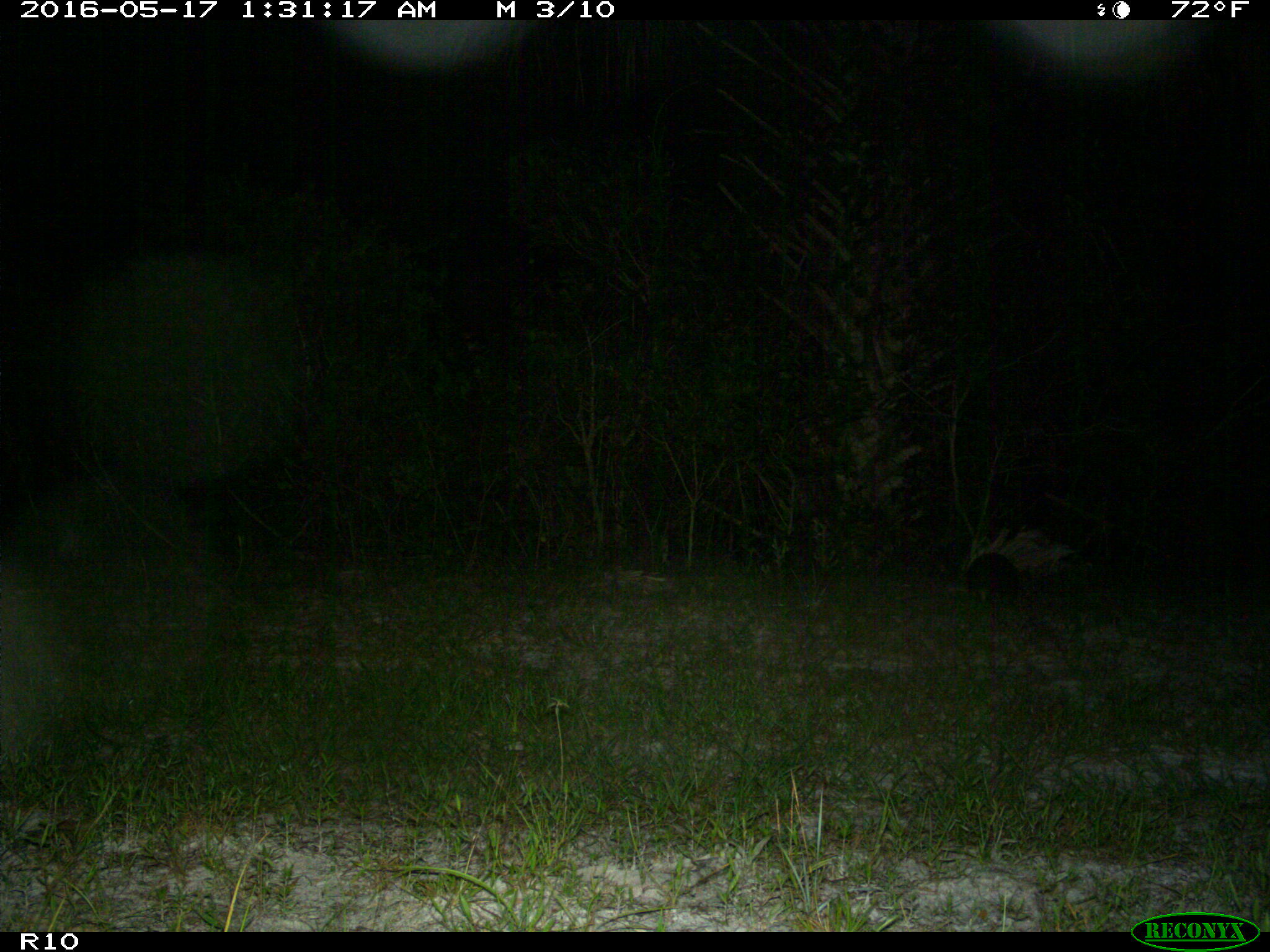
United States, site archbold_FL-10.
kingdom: Animalia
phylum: Chordata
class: Mammalia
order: Cingulata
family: Dasypodidae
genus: Dasypus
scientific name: Dasypus novemcinctus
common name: nine-banded armadillo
Dasypus novemcinctus (nine-banded armadillo).